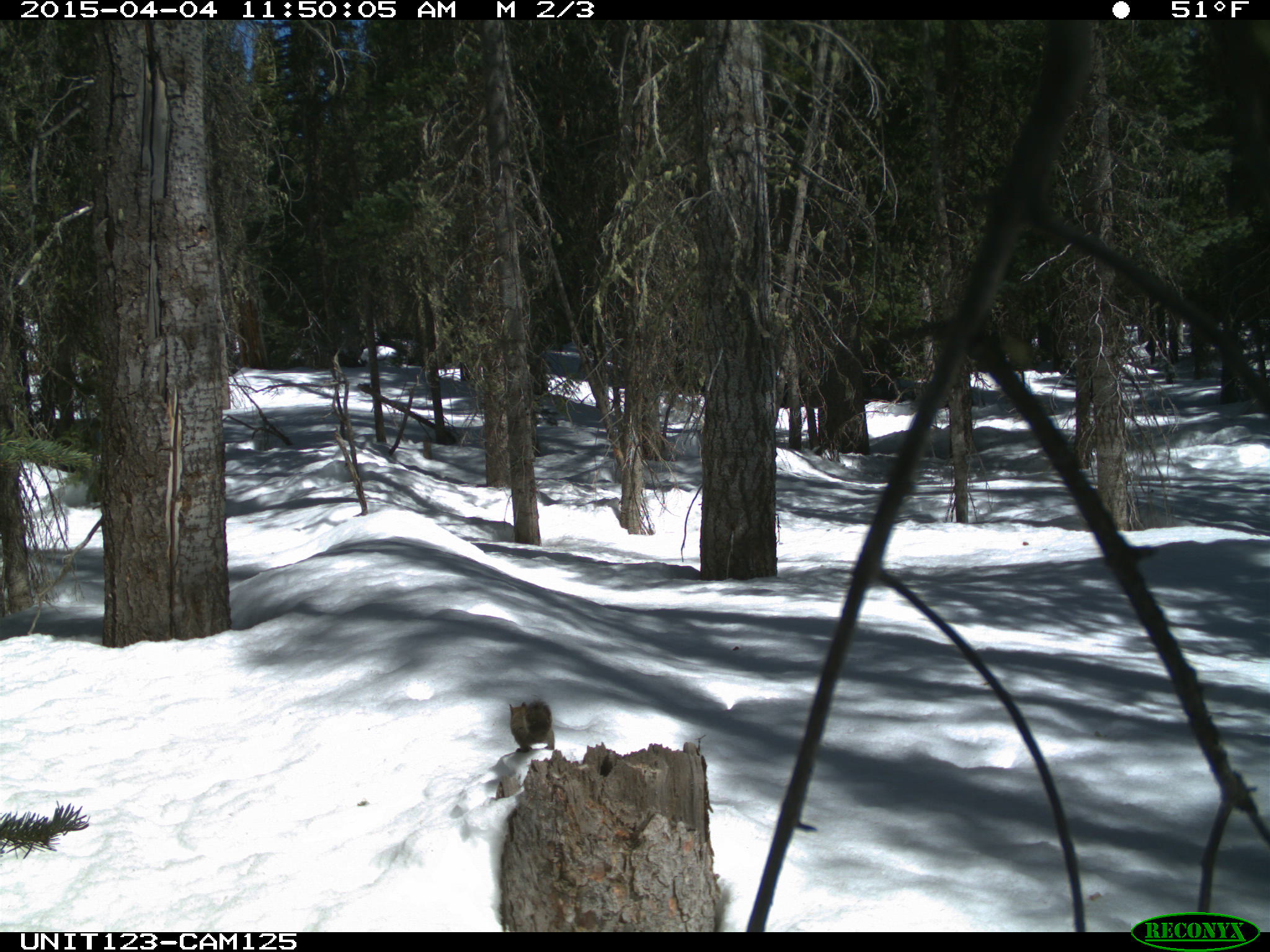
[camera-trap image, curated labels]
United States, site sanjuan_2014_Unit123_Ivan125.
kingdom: Animalia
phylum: Chordata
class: Mammalia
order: Rodentia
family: Sciuridae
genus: Tamiasciurus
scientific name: Tamiasciurus hudsonicus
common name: american red squirrel